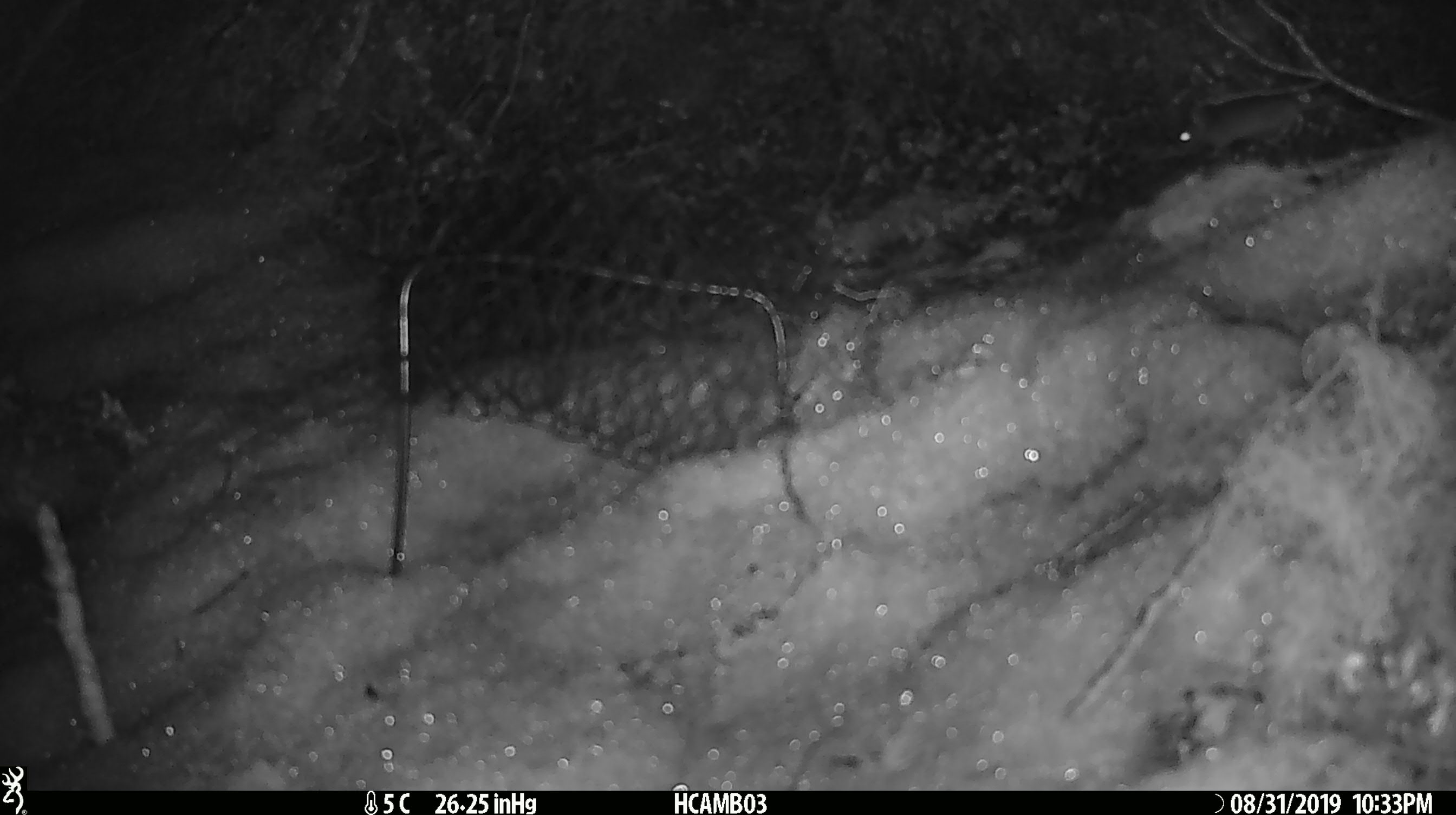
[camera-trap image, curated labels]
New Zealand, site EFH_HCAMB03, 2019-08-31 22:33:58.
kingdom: Animalia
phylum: Chordata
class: Mammalia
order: Rodentia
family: Muridae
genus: Mus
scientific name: Mus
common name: mouse